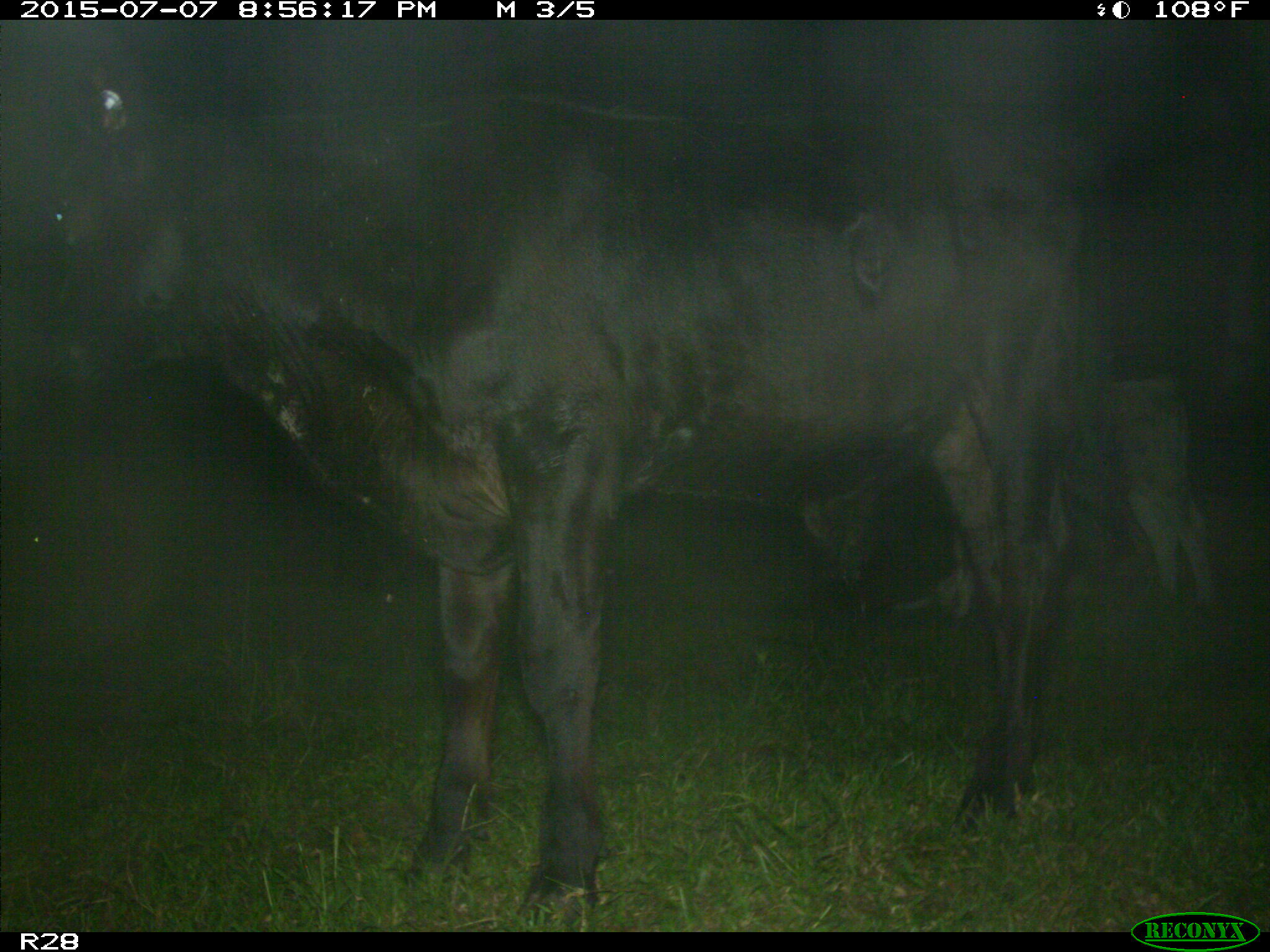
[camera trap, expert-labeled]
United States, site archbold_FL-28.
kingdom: Animalia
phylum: Chordata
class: Mammalia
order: Artiodactyla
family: Bovidae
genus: Bos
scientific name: Bos taurus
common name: domestic cow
Bos taurus (domestic cow).